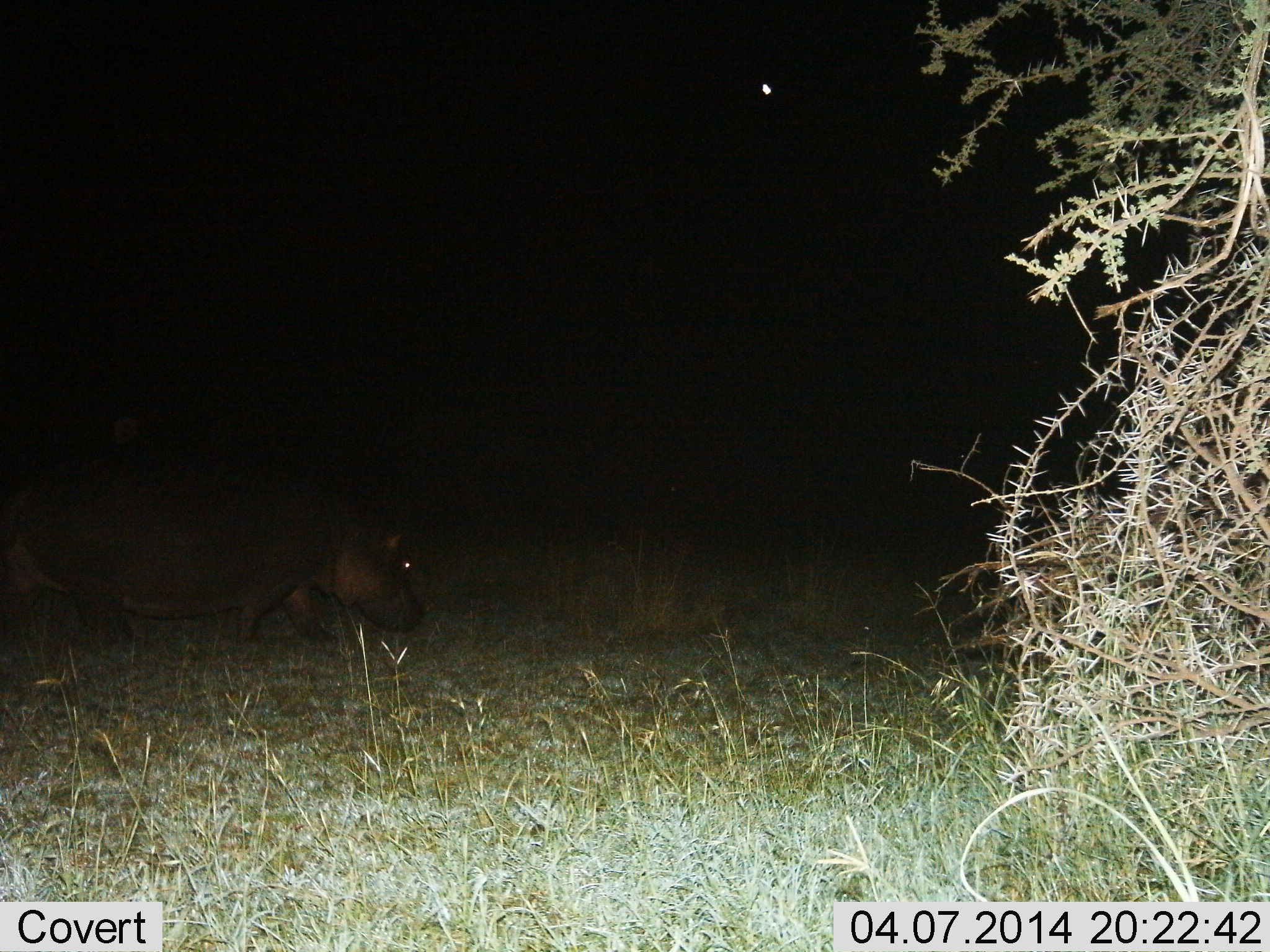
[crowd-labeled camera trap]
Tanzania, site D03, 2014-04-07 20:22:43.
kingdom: Animalia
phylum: Chordata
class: Mammalia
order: Artiodactyla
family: Hippopotamidae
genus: Hippopotamus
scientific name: Hippopotamus amphibius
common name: hippopotamus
Hippopotamus (Hippopotamus amphibius), count 1. Behavior (volunteer vote fractions): standing 20%, resting 0%, moving 60%, interacting 0%. Young present (vote fraction): 0%. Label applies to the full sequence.